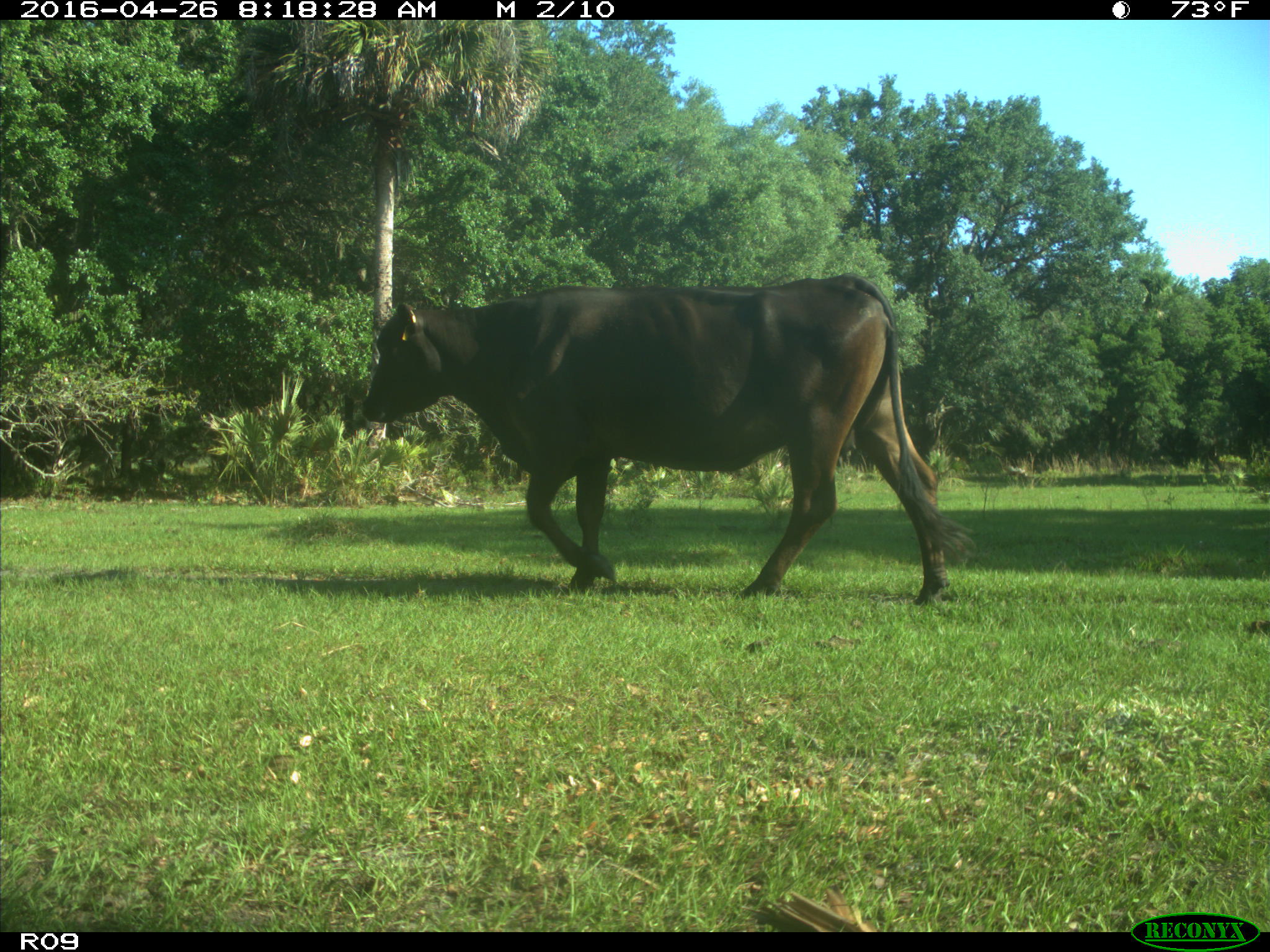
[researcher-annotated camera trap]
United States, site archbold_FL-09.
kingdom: Animalia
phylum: Chordata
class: Mammalia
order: Artiodactyla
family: Bovidae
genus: Bos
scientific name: Bos taurus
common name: domestic cow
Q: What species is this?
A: Bos taurus (domestic cow).